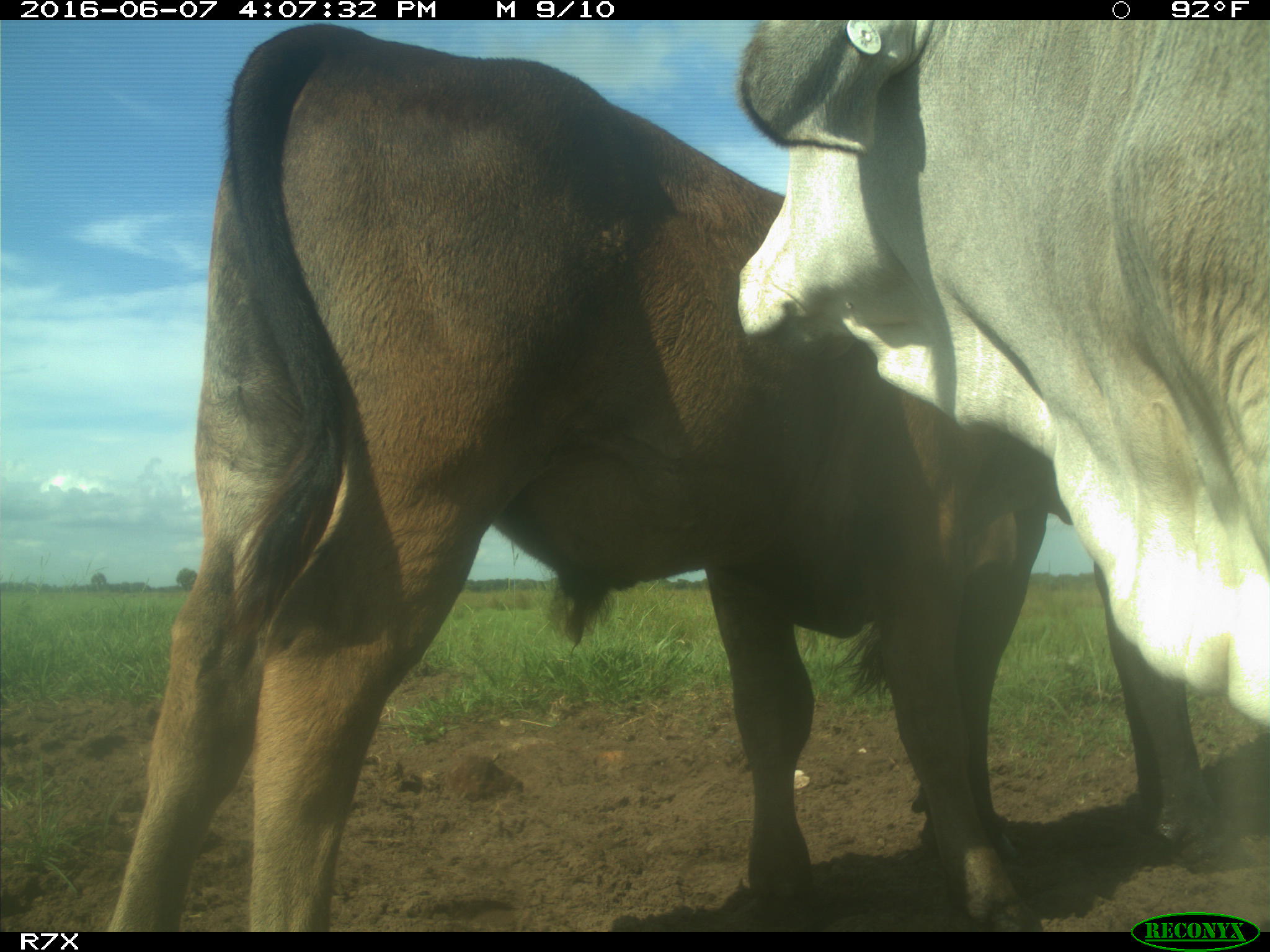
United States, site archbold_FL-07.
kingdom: Animalia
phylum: Chordata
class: Mammalia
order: Artiodactyla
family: Bovidae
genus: Bos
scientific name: Bos taurus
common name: domestic cow